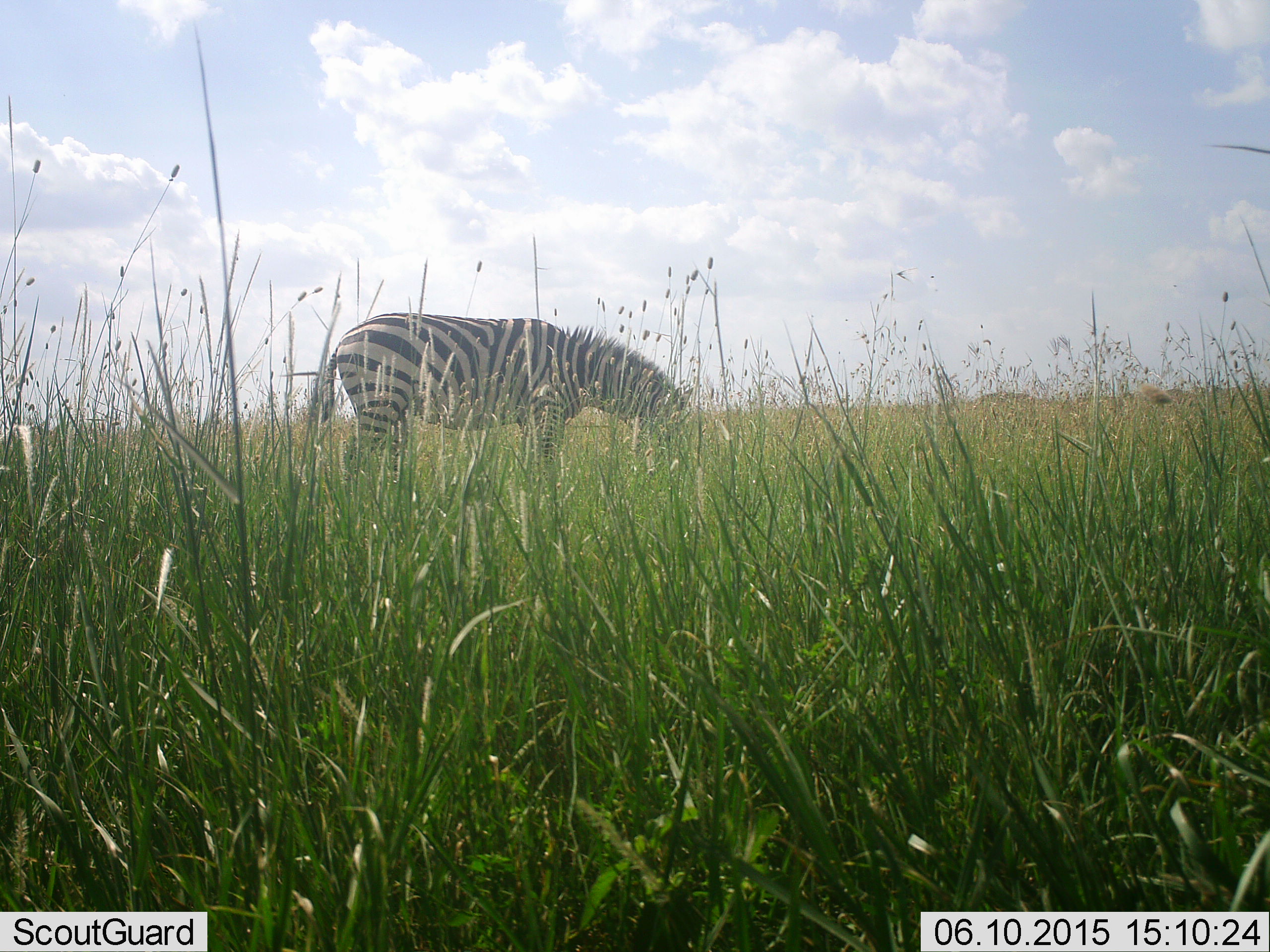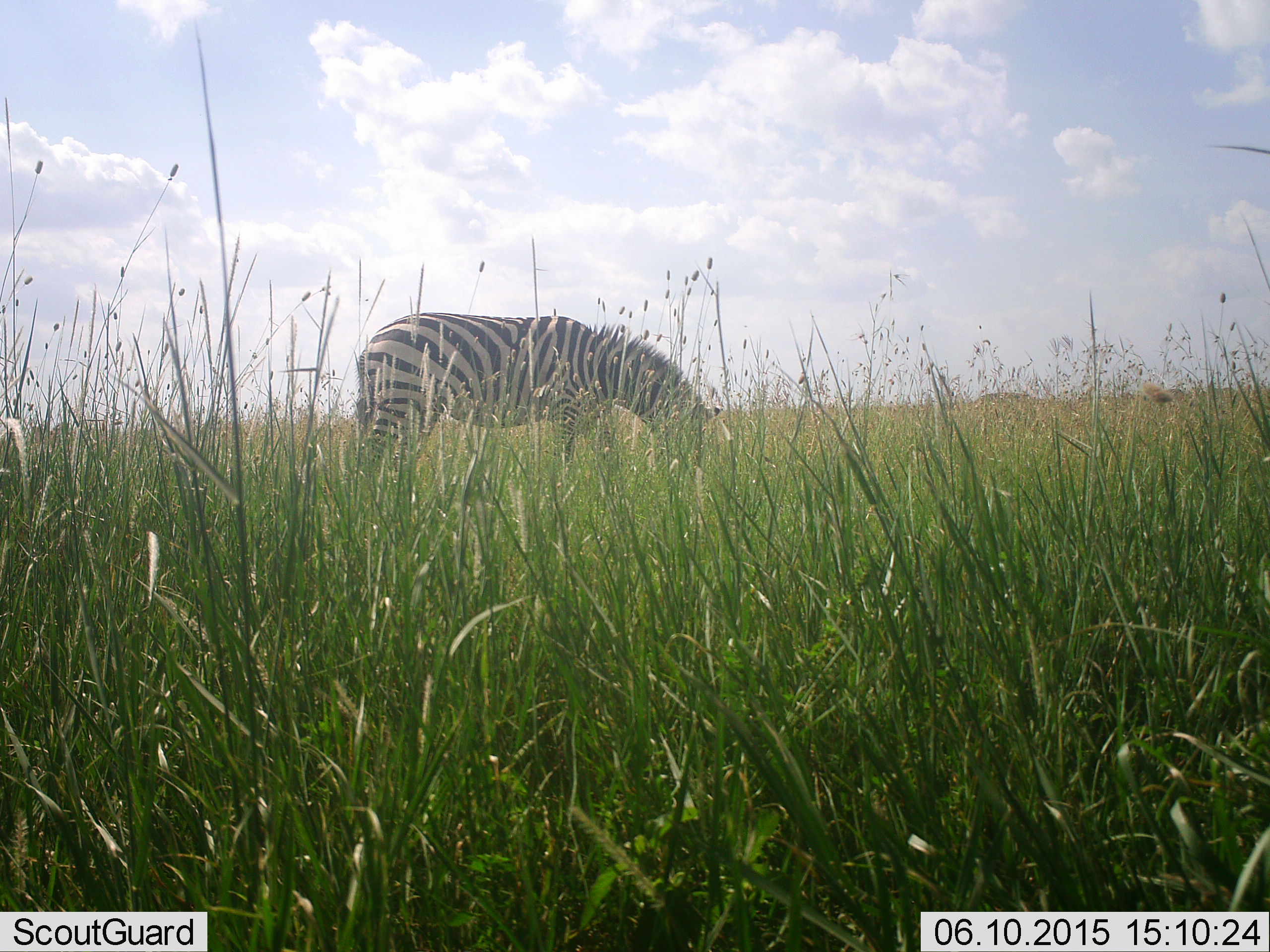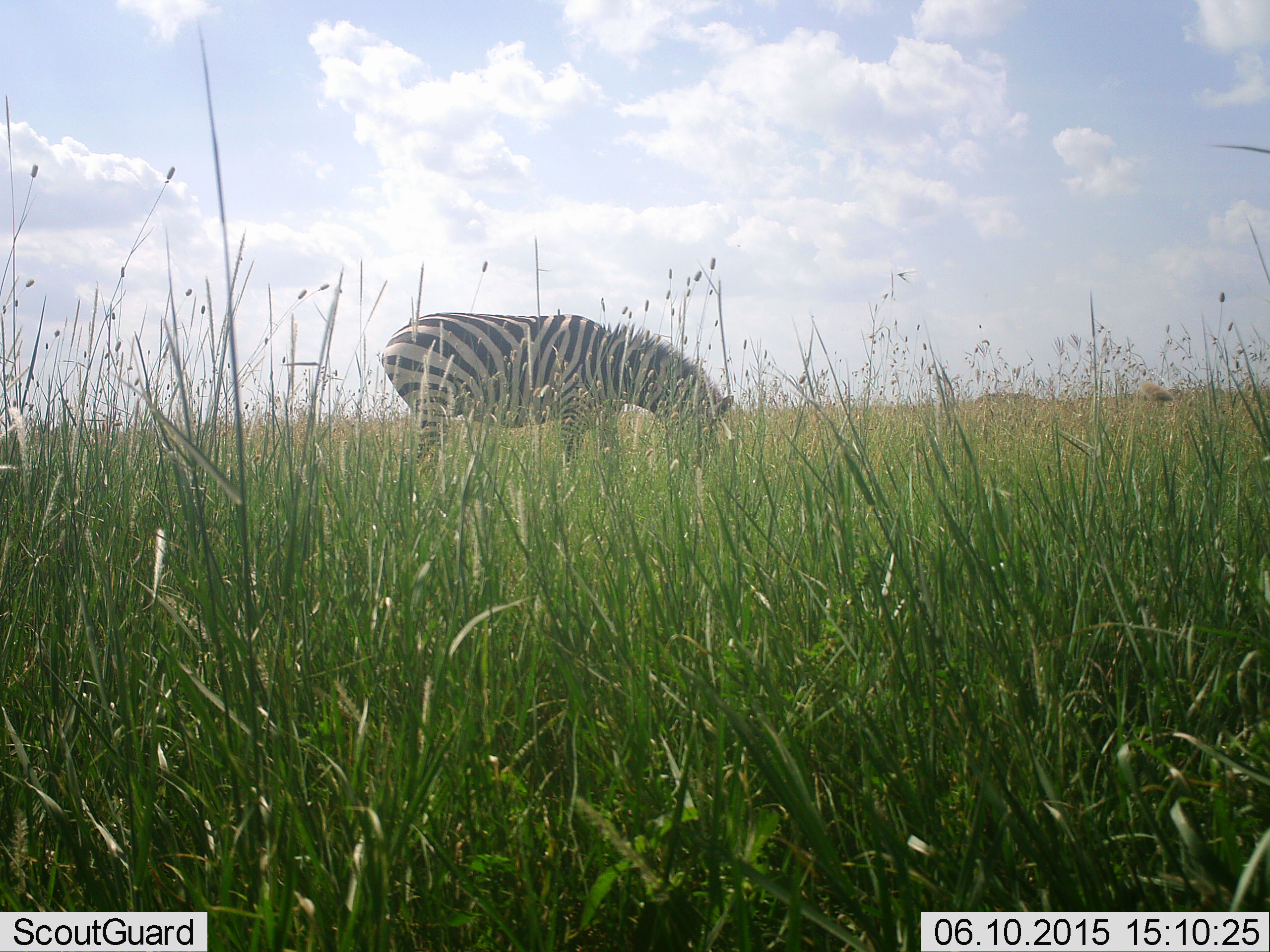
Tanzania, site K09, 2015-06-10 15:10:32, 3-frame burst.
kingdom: Animalia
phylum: Chordata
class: Mammalia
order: Perissodactyla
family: Equidae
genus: Equus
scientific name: Equus quagga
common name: plains zebra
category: zebra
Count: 1.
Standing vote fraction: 20%.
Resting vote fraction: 0%.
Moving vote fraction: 10%.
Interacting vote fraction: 0%.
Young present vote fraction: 0%.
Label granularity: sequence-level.